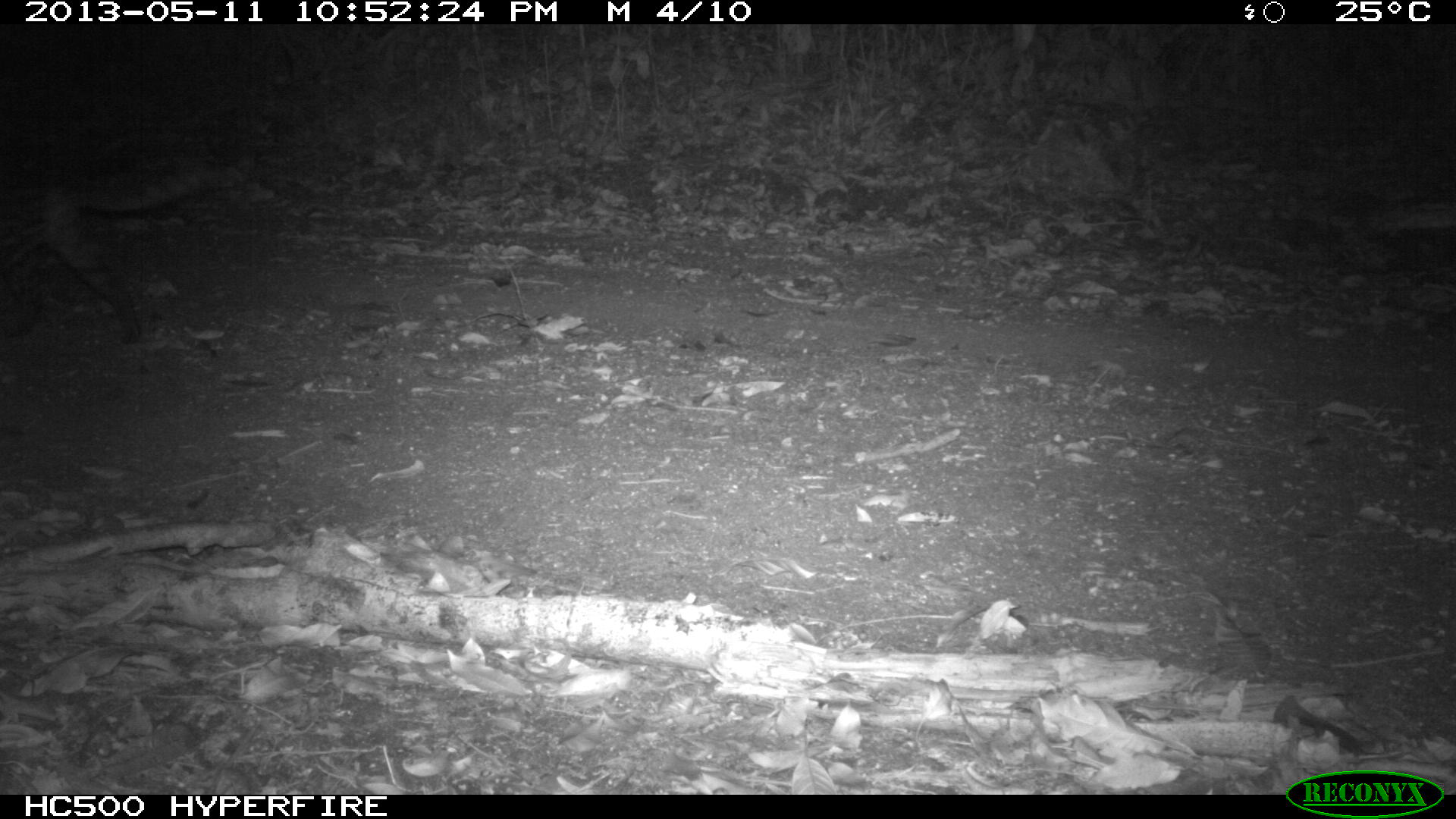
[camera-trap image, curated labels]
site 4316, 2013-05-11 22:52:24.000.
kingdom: Animalia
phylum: Chordata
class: Mammalia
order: Carnivora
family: Felidae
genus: Leopardus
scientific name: Leopardus wiedii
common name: margay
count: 1